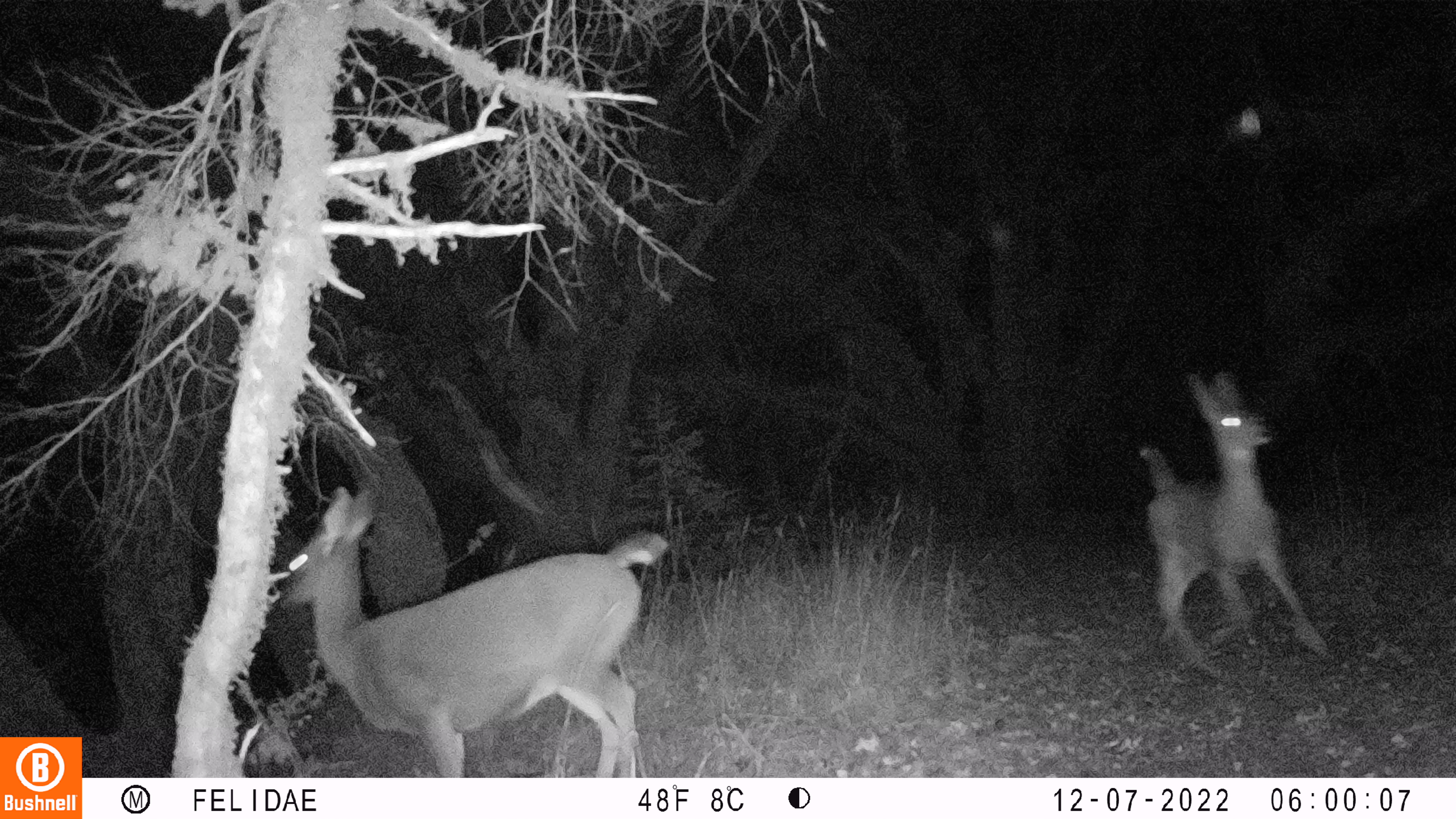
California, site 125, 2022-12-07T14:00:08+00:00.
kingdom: Animalia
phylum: Chordata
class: Mammalia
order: Artiodactyla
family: Cervidae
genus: Odocoileus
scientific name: Odocoileus hemionus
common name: mule deer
Mule deer (Odocoileus hemionus).